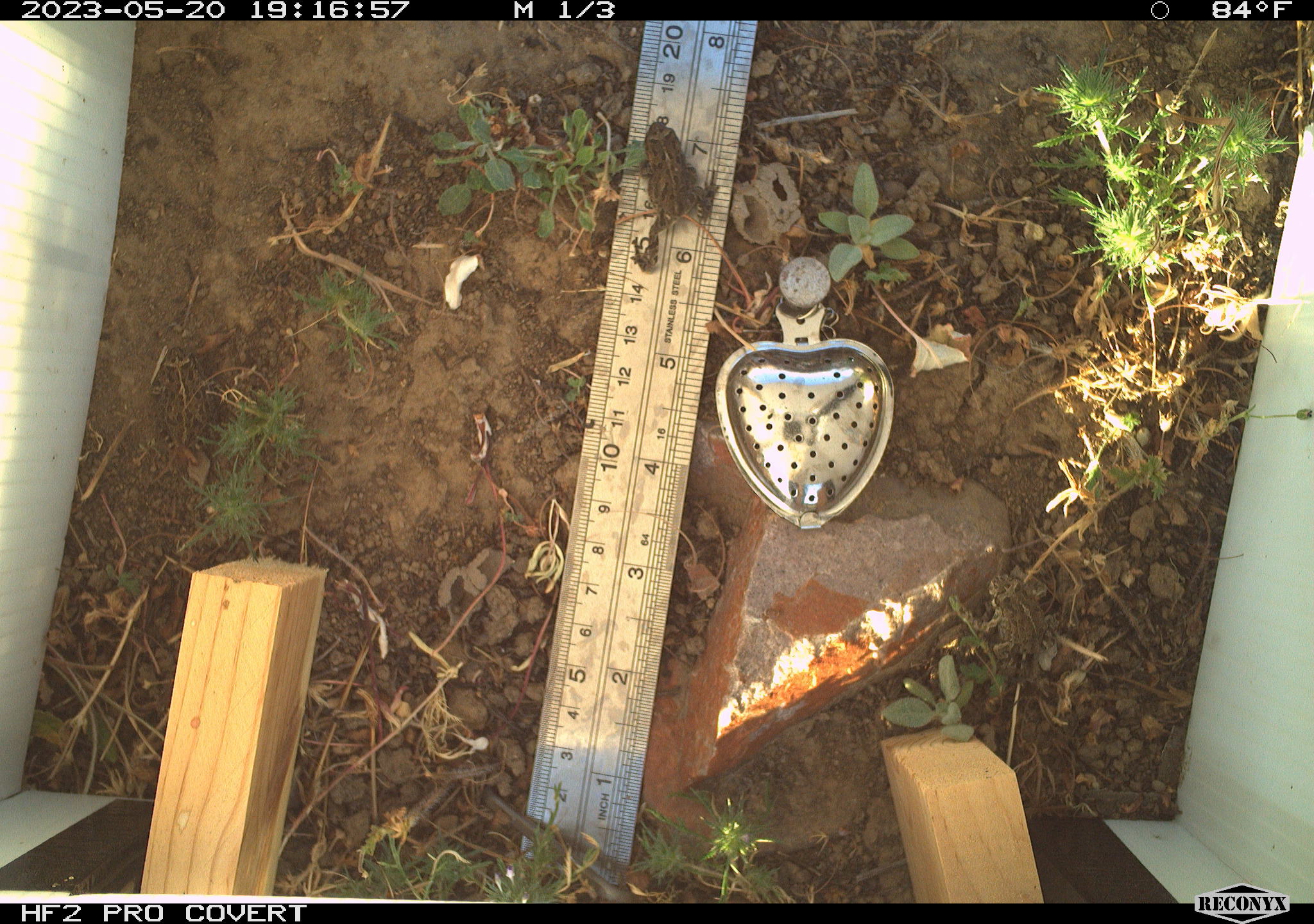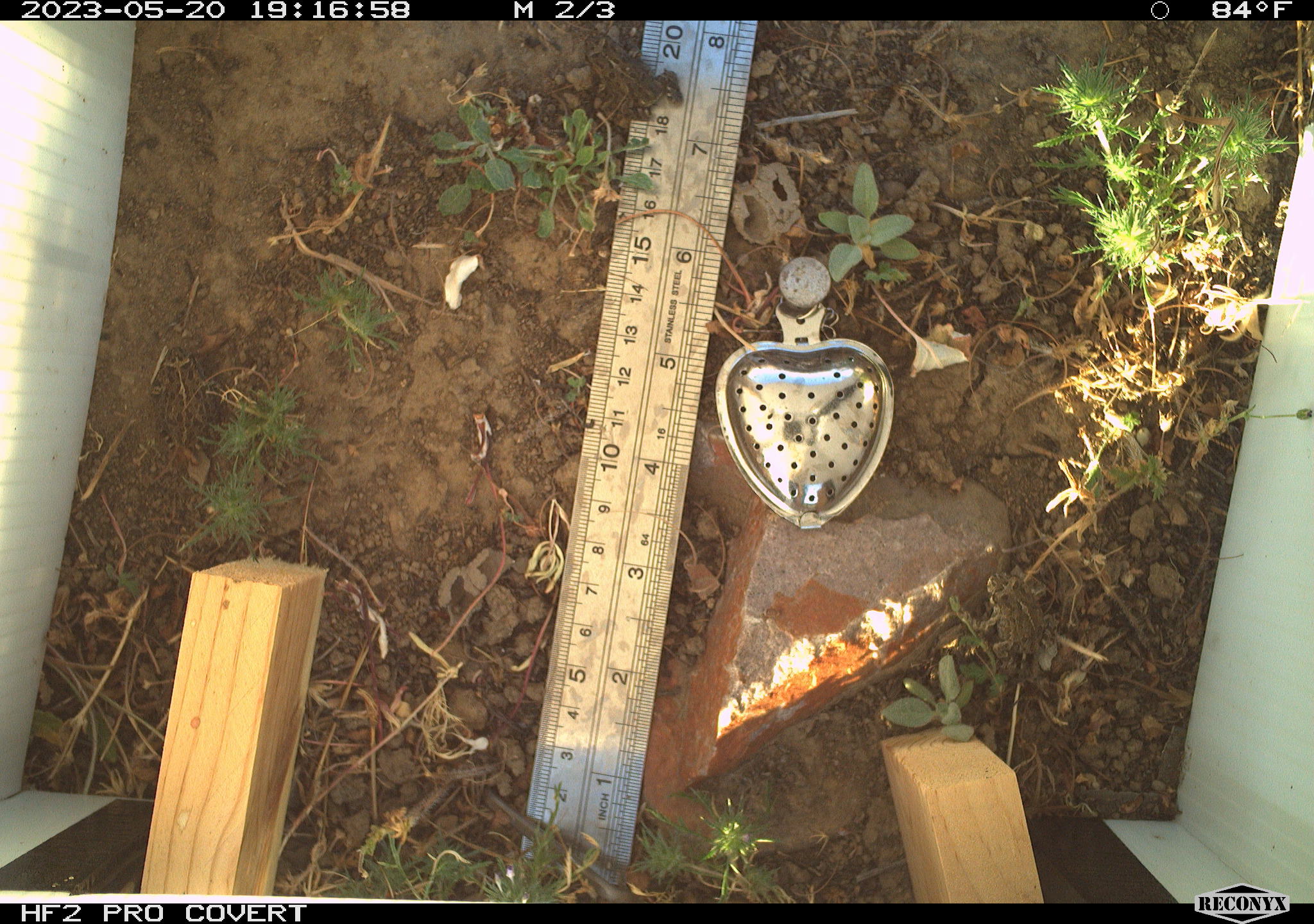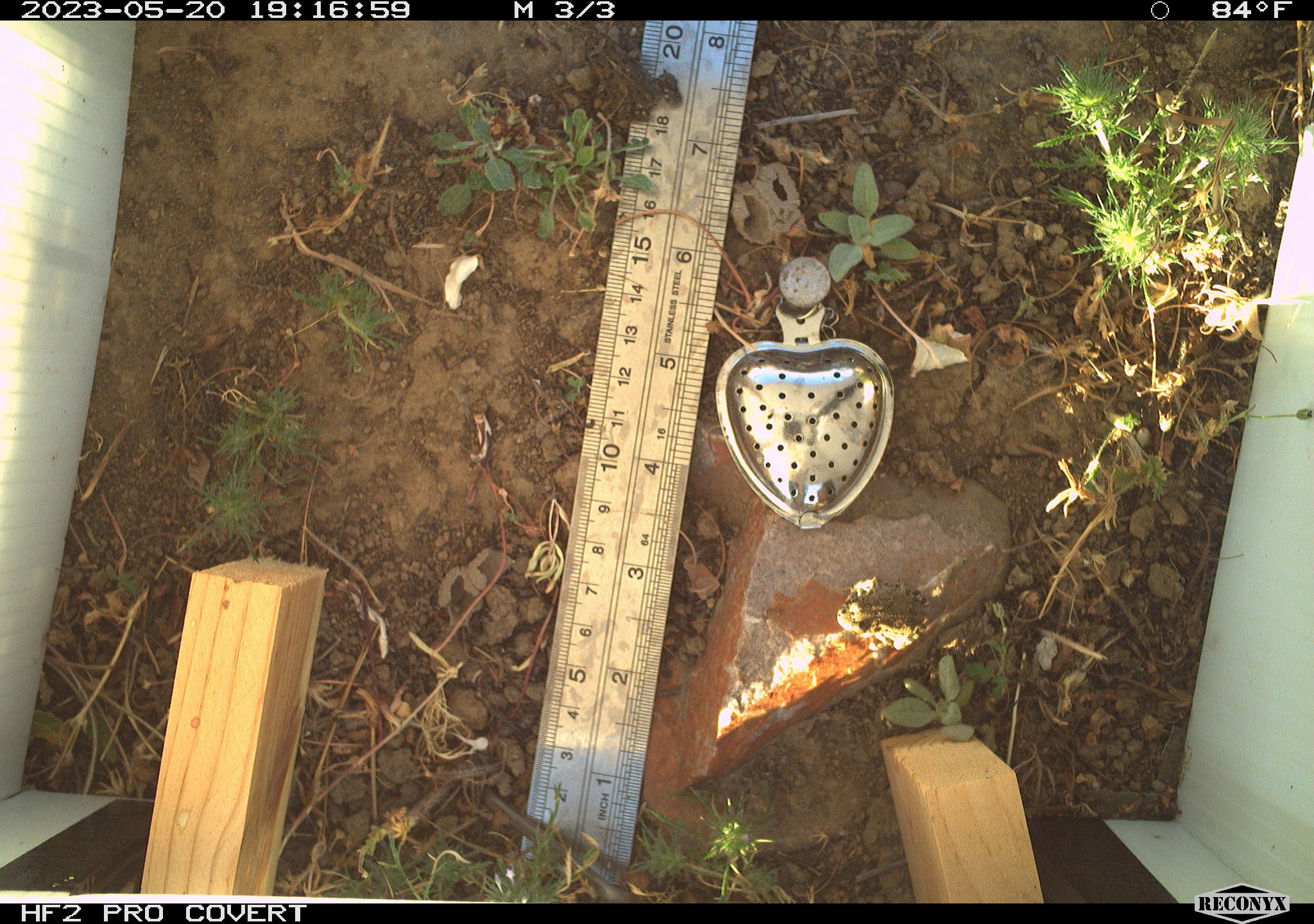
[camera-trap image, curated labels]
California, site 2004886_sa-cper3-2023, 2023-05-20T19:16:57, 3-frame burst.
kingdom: Animalia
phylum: Chordata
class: Amphibia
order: Anura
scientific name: Anura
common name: frogs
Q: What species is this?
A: Frogs (Anura).